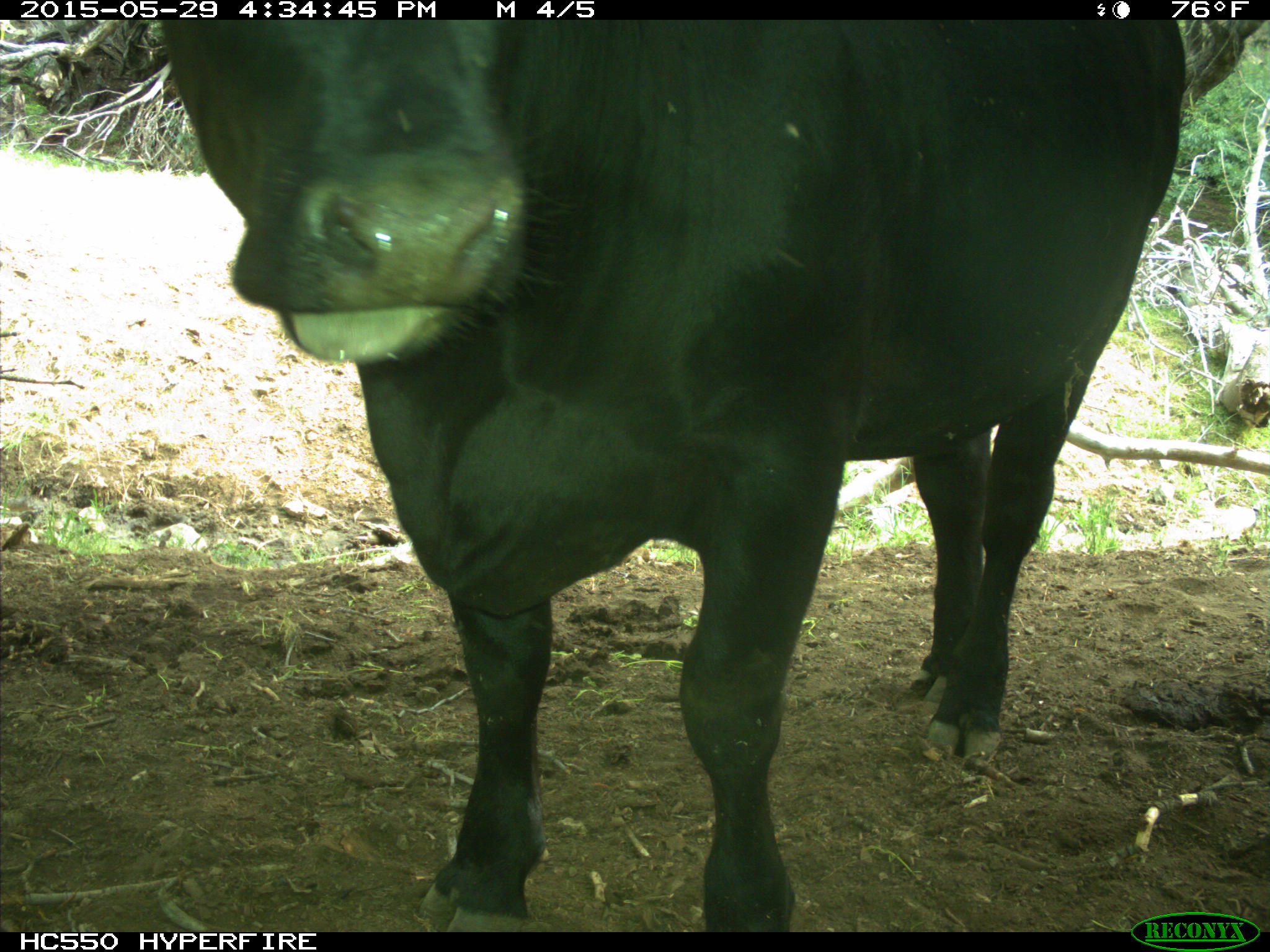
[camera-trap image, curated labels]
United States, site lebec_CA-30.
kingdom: Animalia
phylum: Chordata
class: Mammalia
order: Artiodactyla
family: Bovidae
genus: Bos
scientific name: Bos taurus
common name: domestic cow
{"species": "Bos taurus (domestic cow)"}